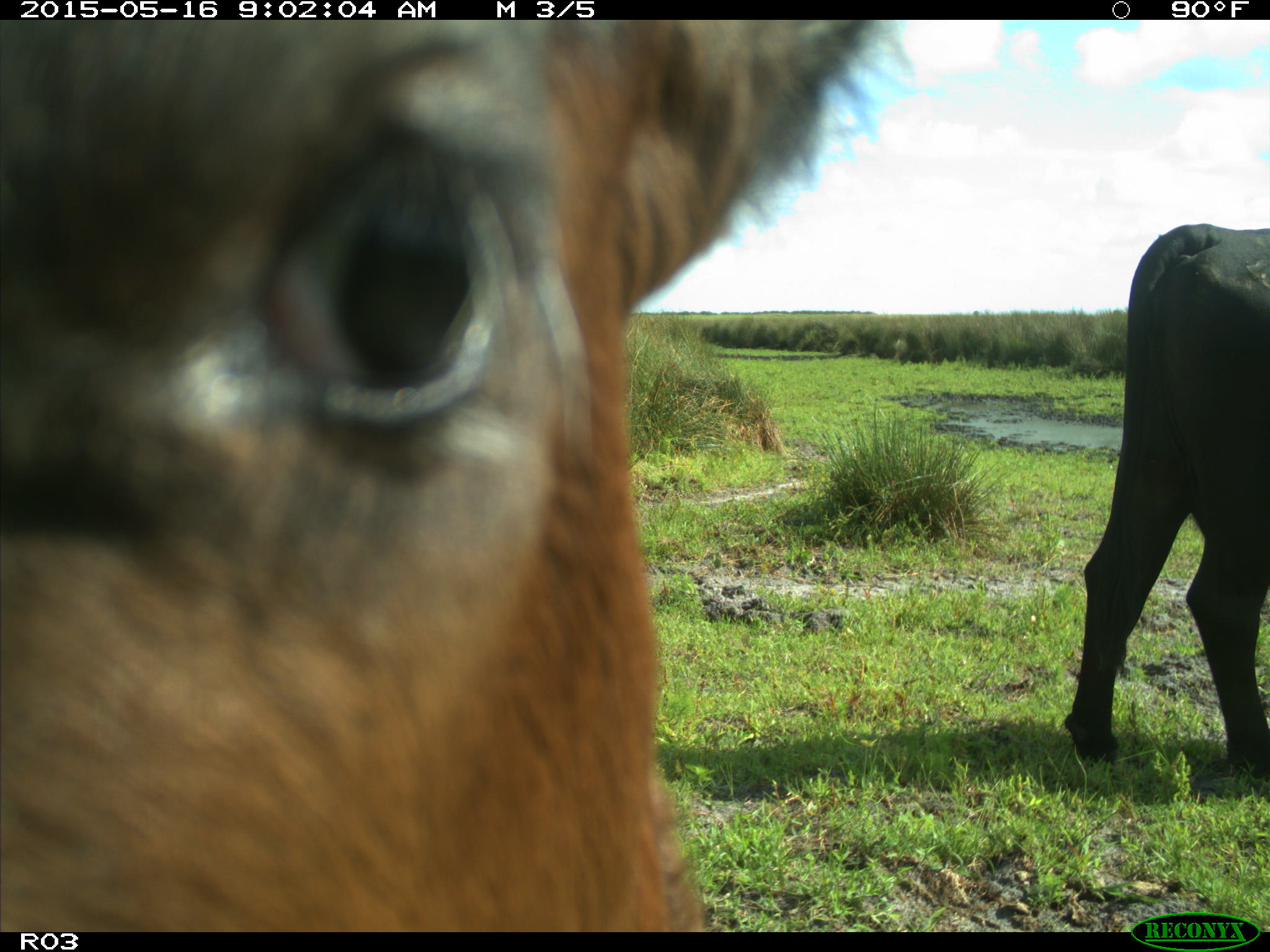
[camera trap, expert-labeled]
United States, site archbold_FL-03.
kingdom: Animalia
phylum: Chordata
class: Mammalia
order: Artiodactyla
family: Bovidae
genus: Bos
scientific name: Bos taurus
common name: domestic cow